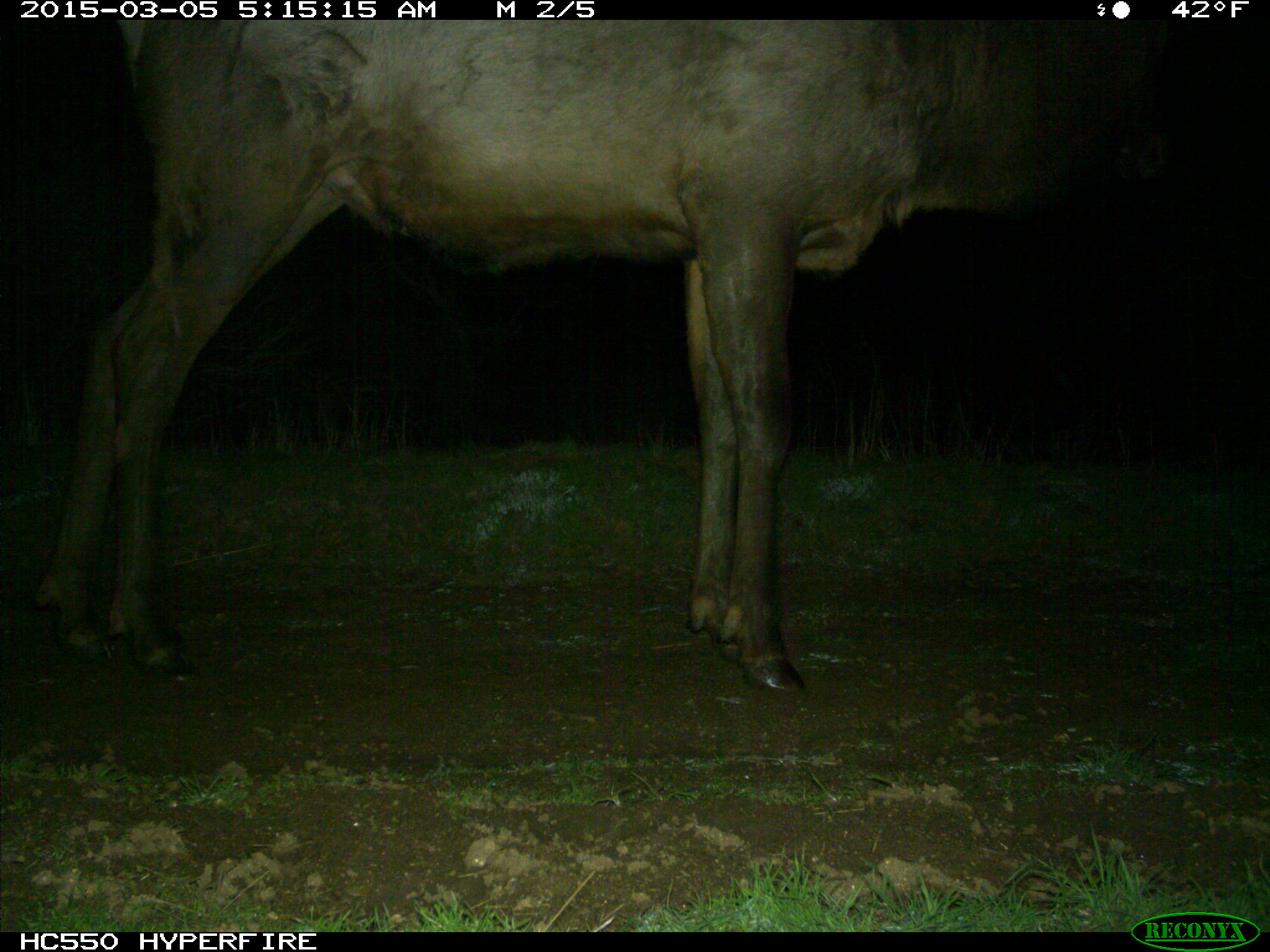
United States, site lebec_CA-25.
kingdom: Animalia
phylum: Chordata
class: Mammalia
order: Artiodactyla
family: Cervidae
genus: Cervus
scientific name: Cervus canadensis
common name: elk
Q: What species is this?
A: Cervus canadensis (elk).